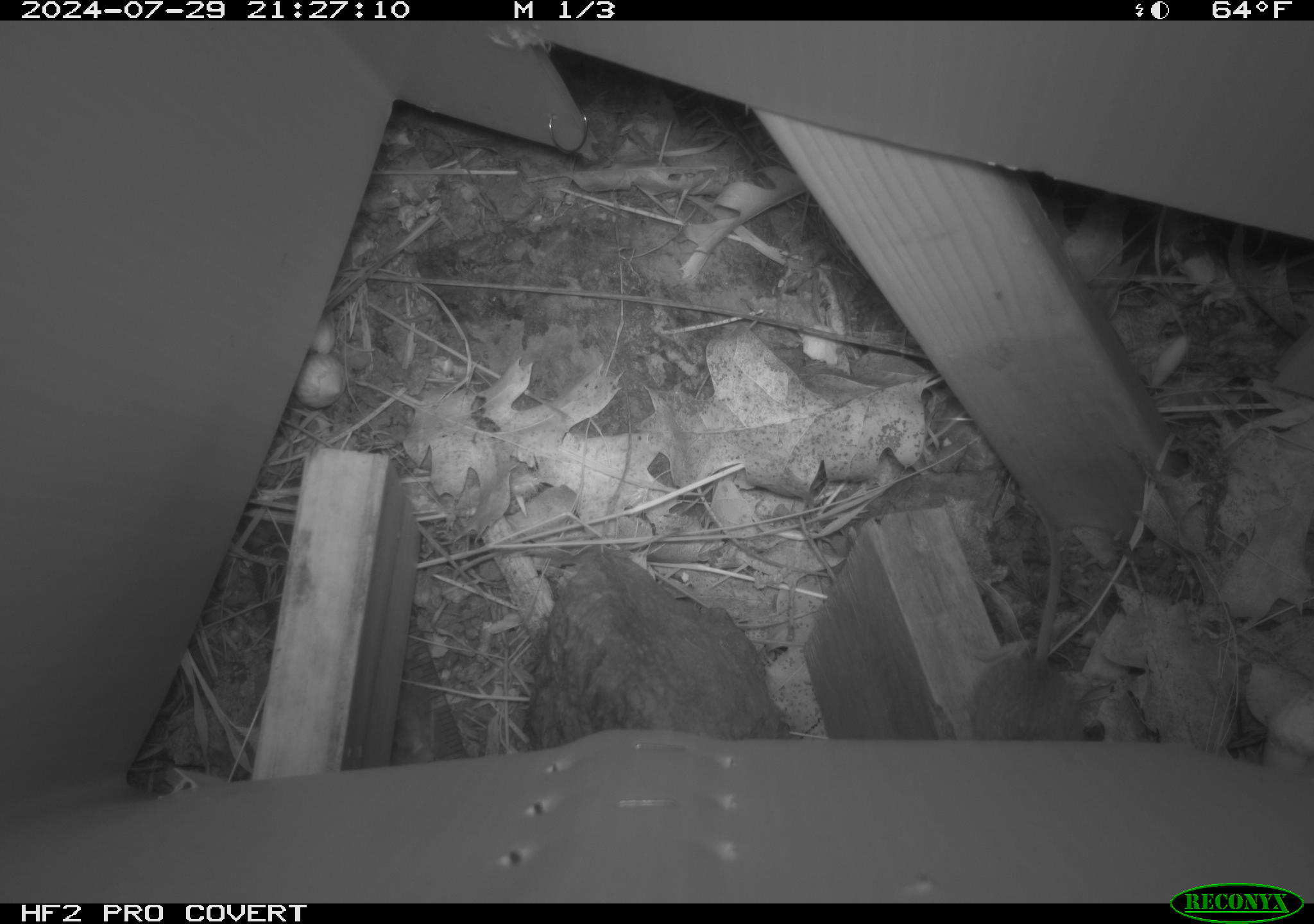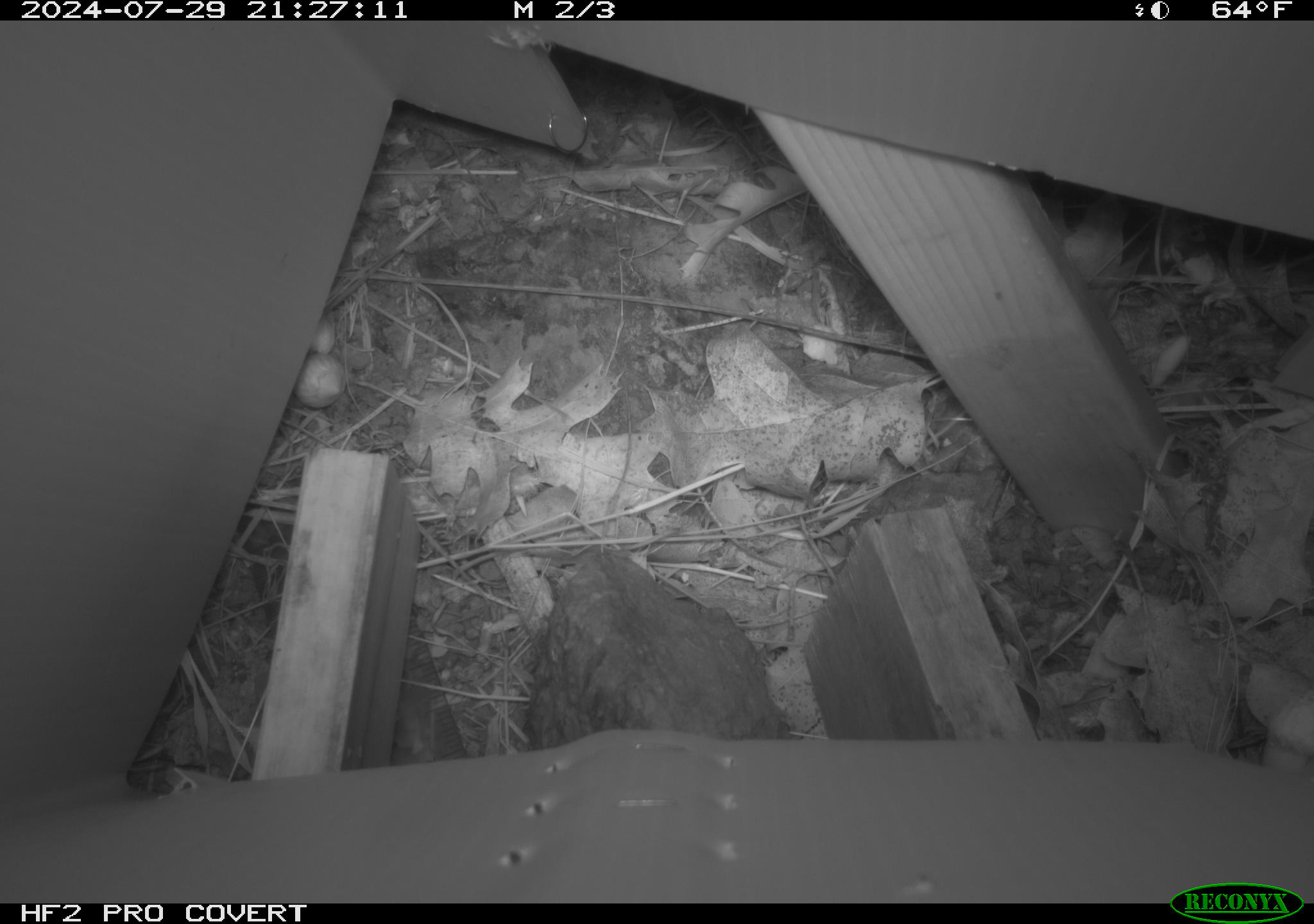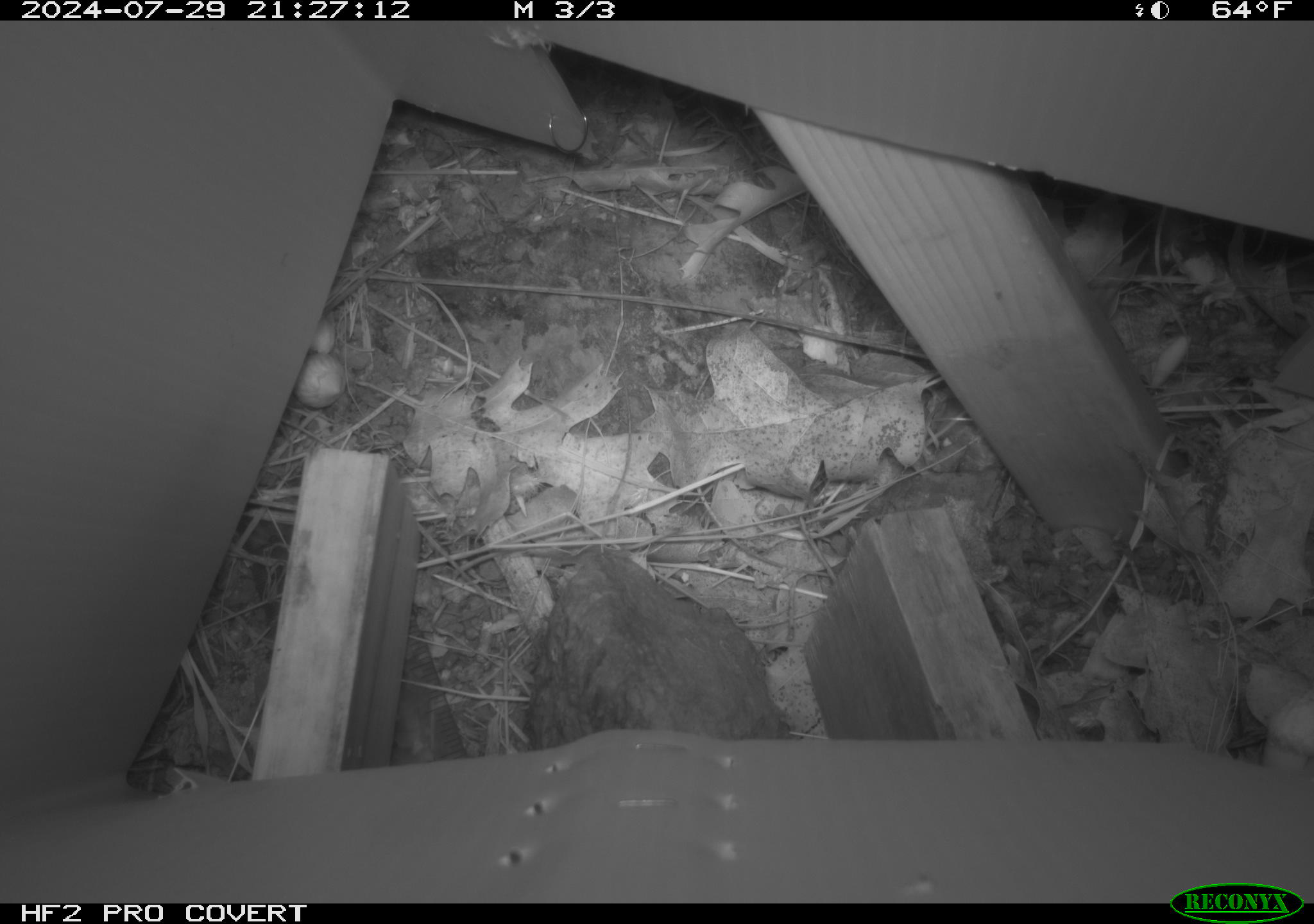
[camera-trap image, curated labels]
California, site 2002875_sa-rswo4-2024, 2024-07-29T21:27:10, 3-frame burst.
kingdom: Animalia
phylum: Chordata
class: Mammalia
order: Rodentia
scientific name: Rodentia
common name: mouse species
Mouse species (Rodentia).